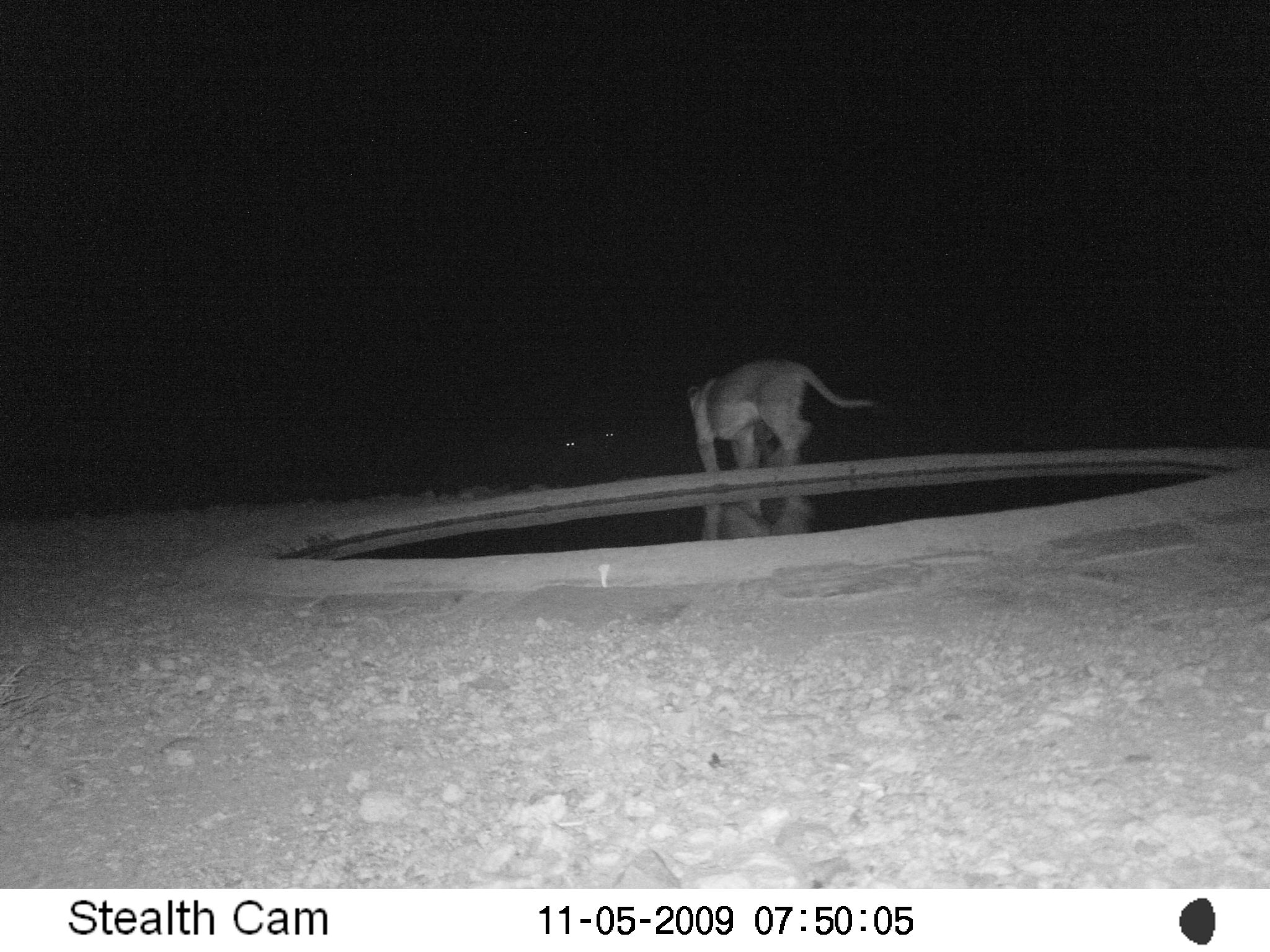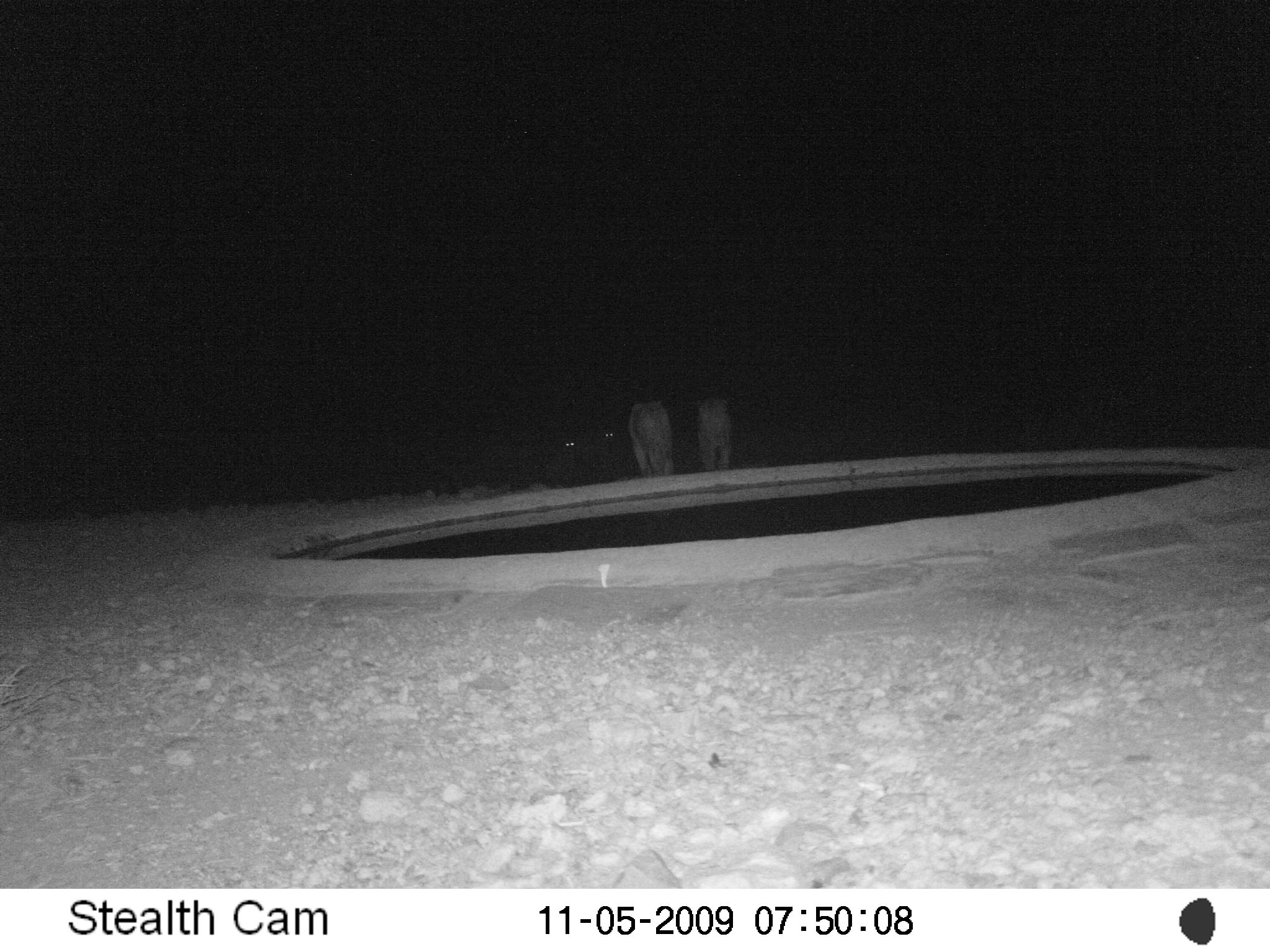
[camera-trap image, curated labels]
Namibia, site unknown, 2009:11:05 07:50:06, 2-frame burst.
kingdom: Animalia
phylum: Chordata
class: Mammalia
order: Carnivora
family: Felidae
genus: Panthera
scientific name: Panthera leo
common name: lion